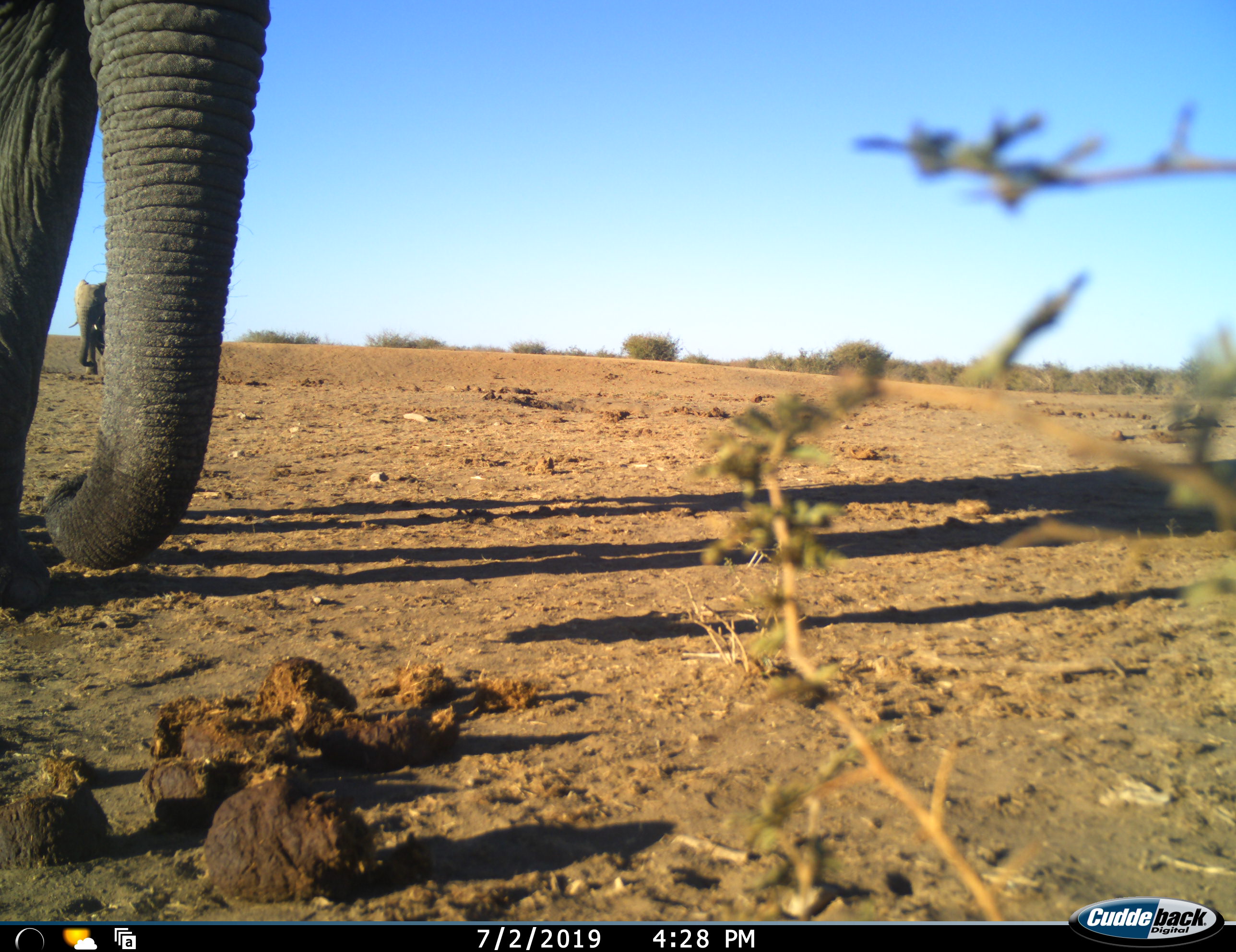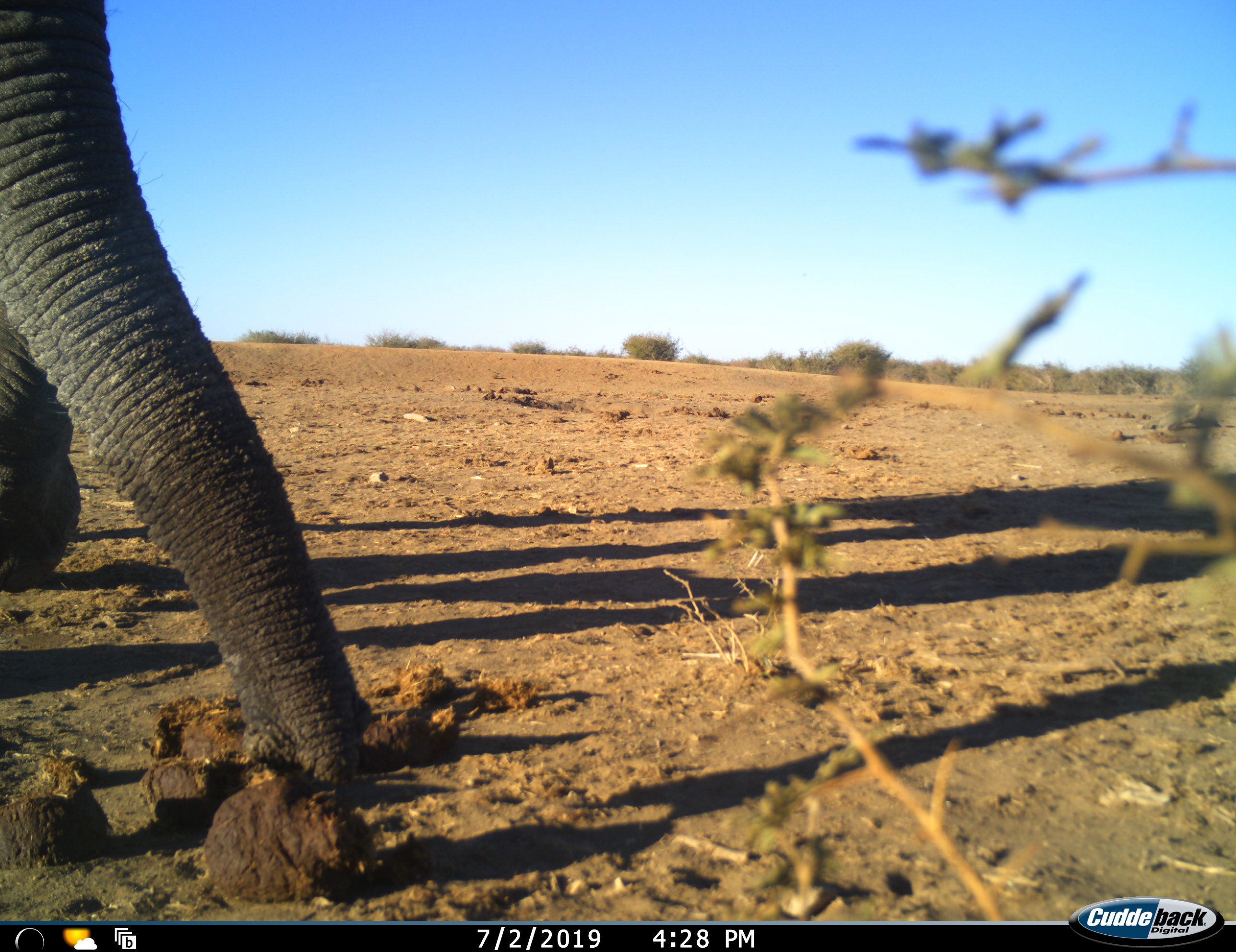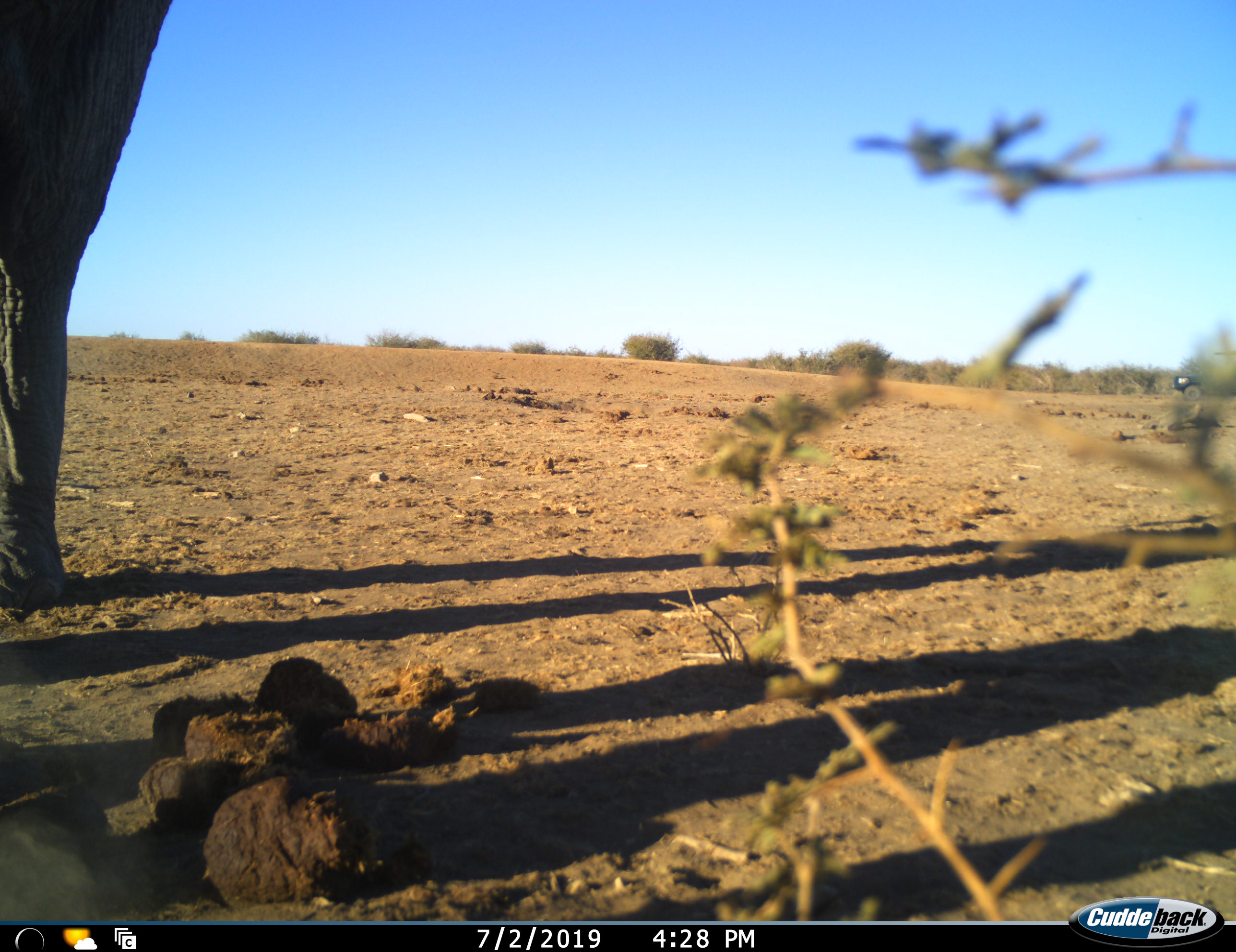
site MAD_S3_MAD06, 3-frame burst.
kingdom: Animalia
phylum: Chordata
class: Mammalia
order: Proboscidea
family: Elephantidae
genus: Loxodonta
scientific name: Loxodonta africana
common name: african bush elephant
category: elephant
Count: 2.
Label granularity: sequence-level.